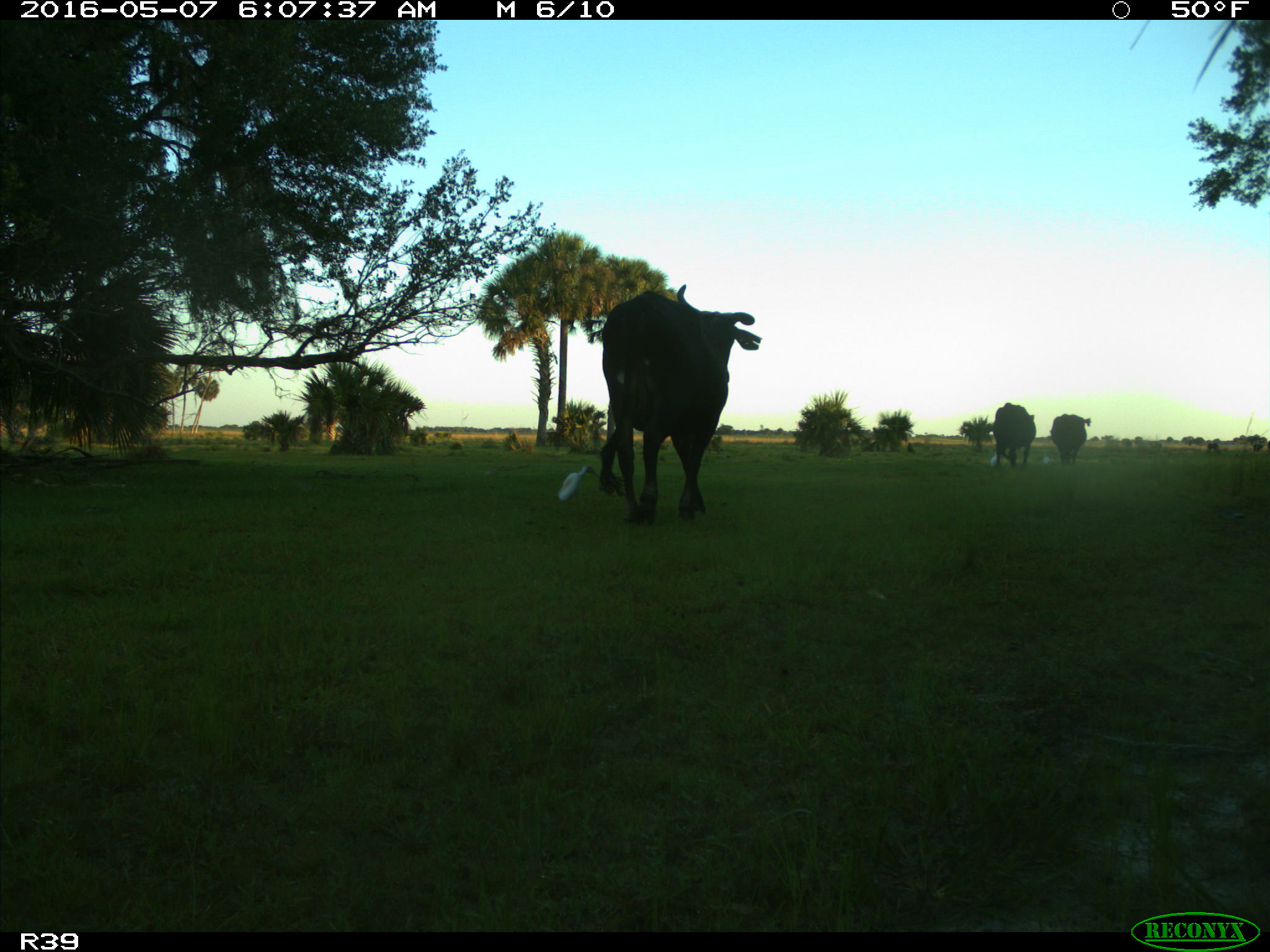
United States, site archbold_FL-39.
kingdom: Animalia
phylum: Chordata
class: Mammalia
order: Artiodactyla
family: Bovidae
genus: Bos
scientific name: Bos taurus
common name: domestic cow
Bos taurus (domestic cow).